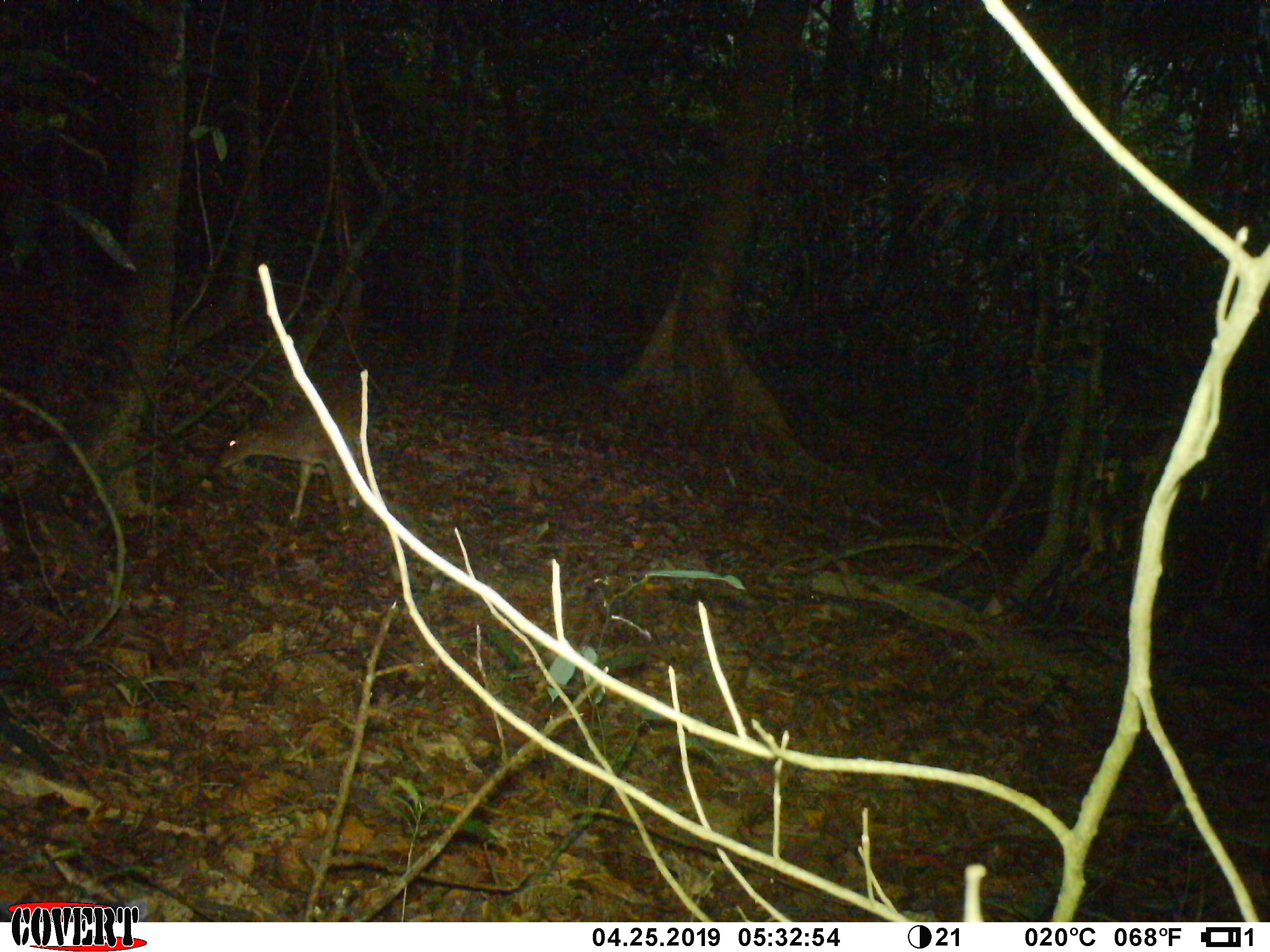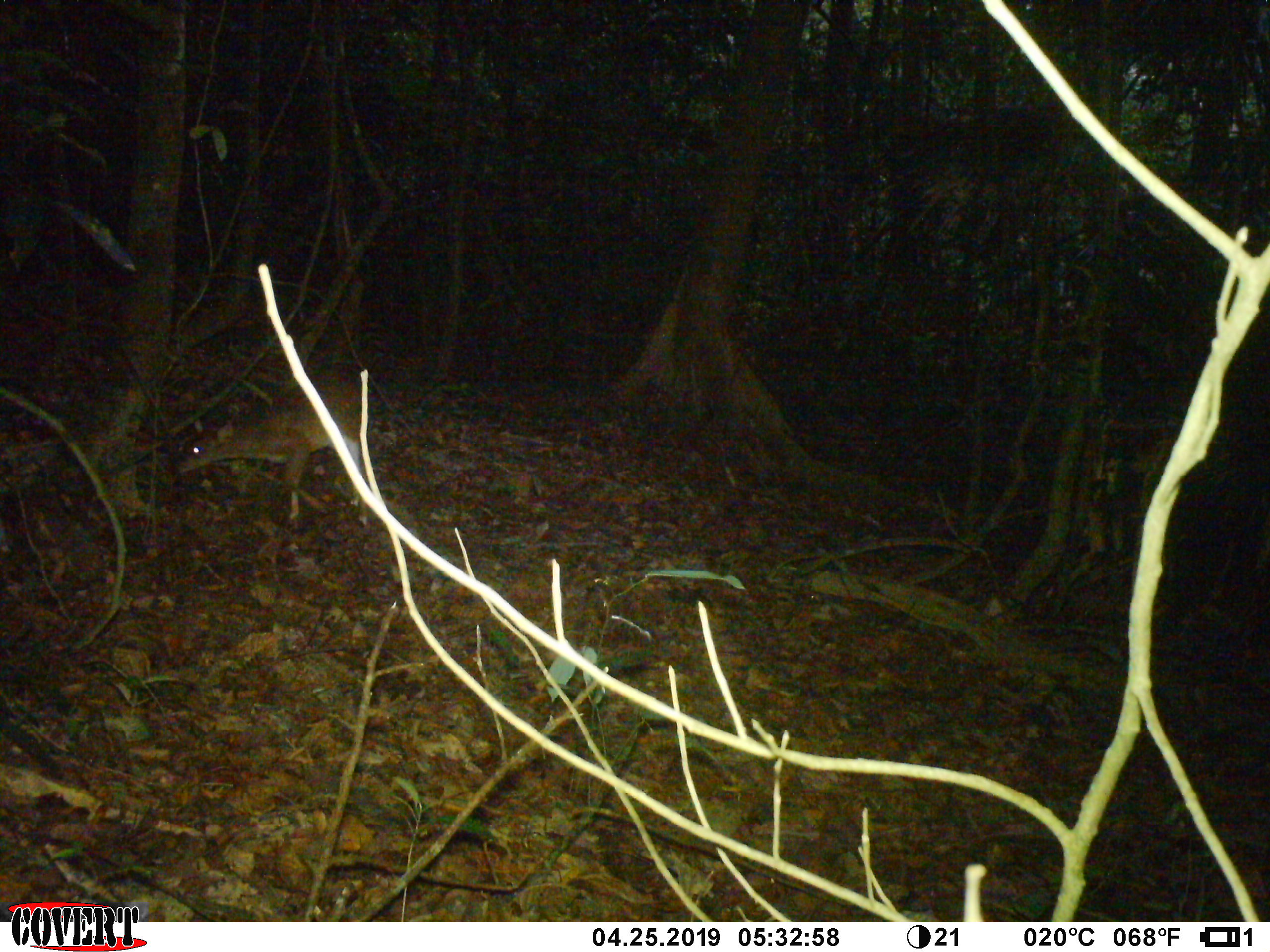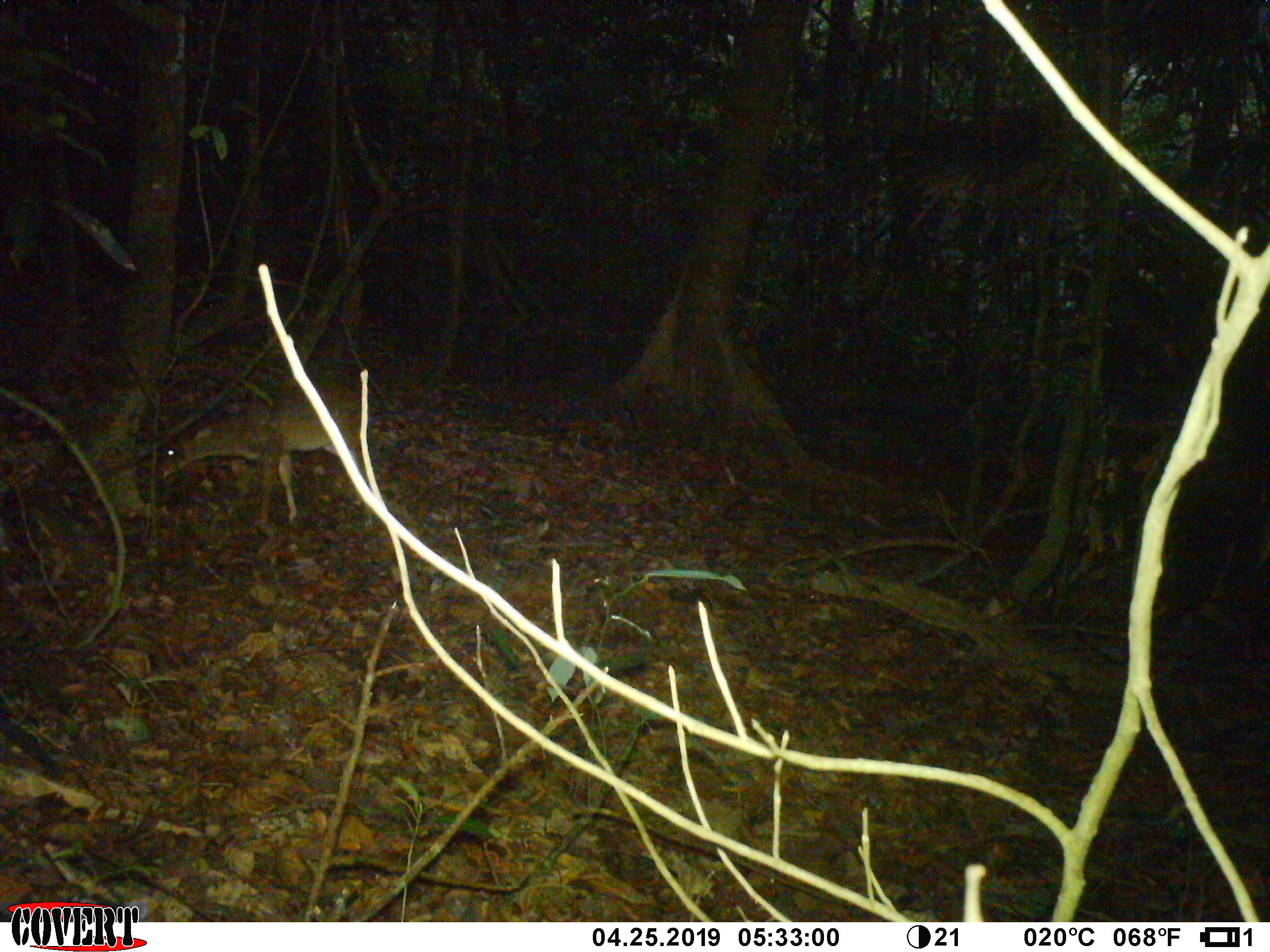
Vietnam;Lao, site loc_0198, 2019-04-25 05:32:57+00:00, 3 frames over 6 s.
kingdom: Animalia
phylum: Chordata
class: Mammalia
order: Artiodactyla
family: Cervidae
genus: Muntiacus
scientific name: Muntiacus vuquangensis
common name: large-antlered muntjac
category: large antlered muntjac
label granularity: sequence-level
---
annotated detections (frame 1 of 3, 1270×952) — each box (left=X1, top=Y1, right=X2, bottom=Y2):
large antlered muntjac: (left=219, top=362, right=362, bottom=531)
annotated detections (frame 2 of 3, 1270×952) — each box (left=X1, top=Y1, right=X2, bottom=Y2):
large antlered muntjac: (left=175, top=370, right=368, bottom=526)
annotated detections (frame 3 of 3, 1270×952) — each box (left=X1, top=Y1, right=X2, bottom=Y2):
large antlered muntjac: (left=154, top=378, right=372, bottom=527)